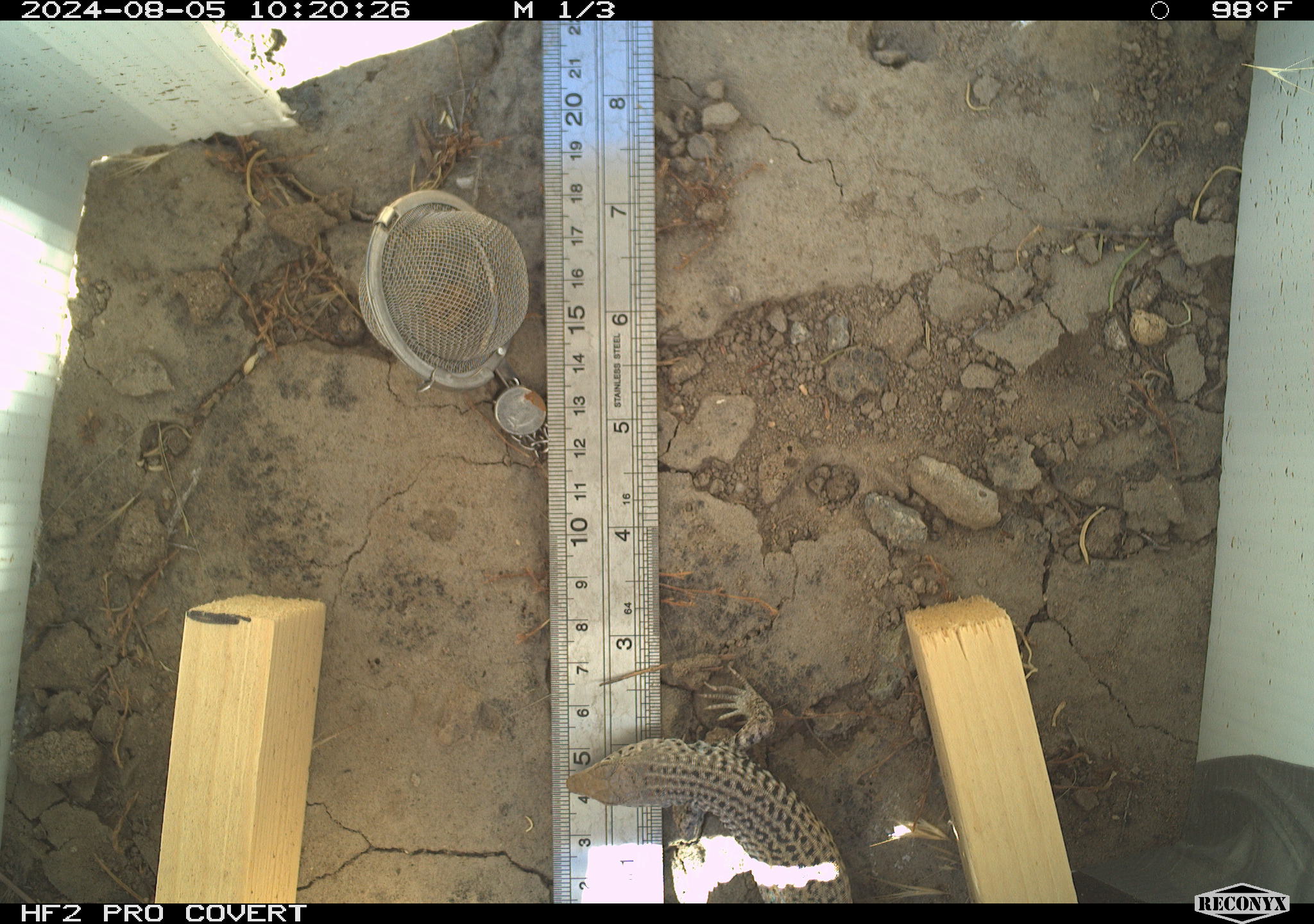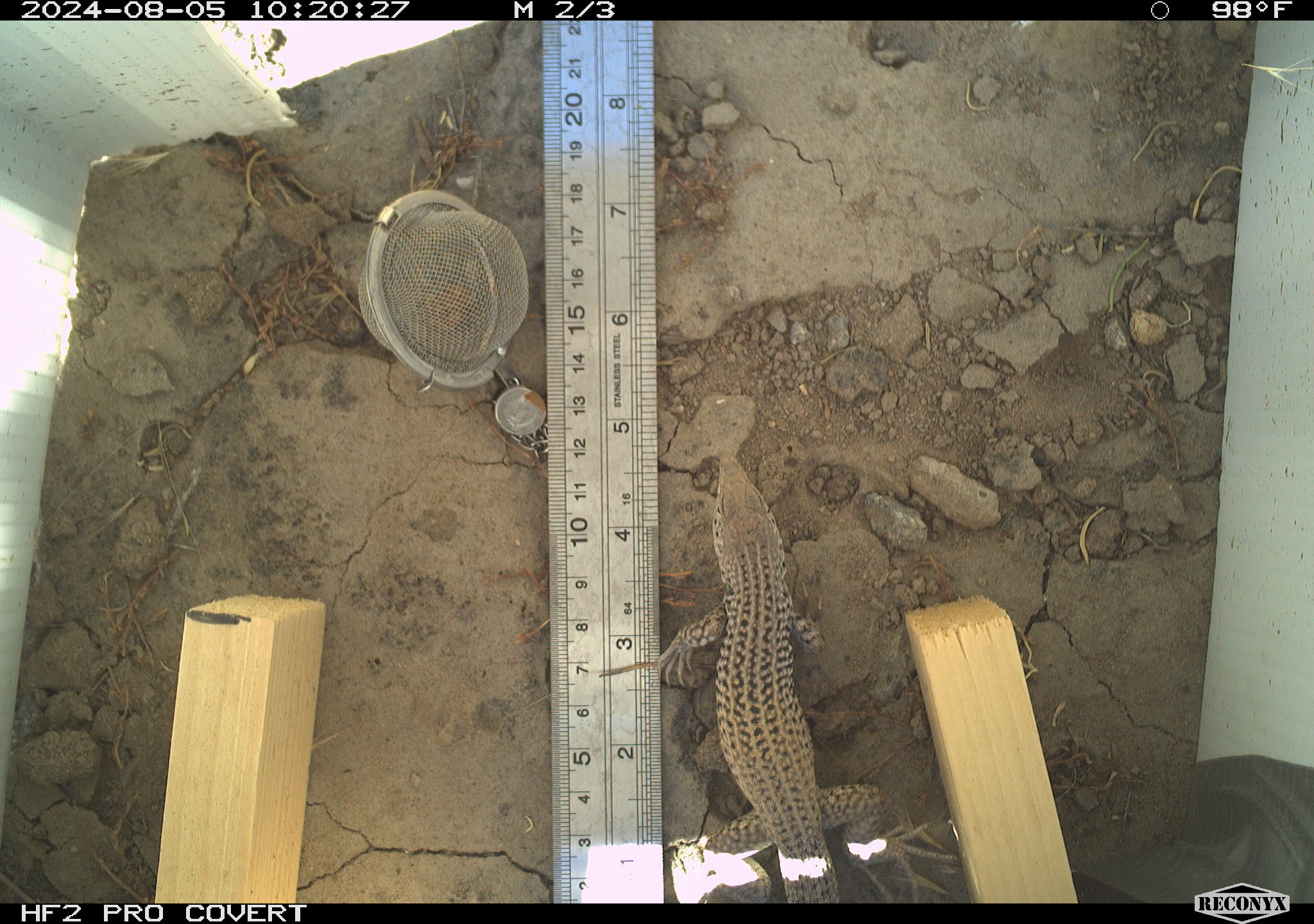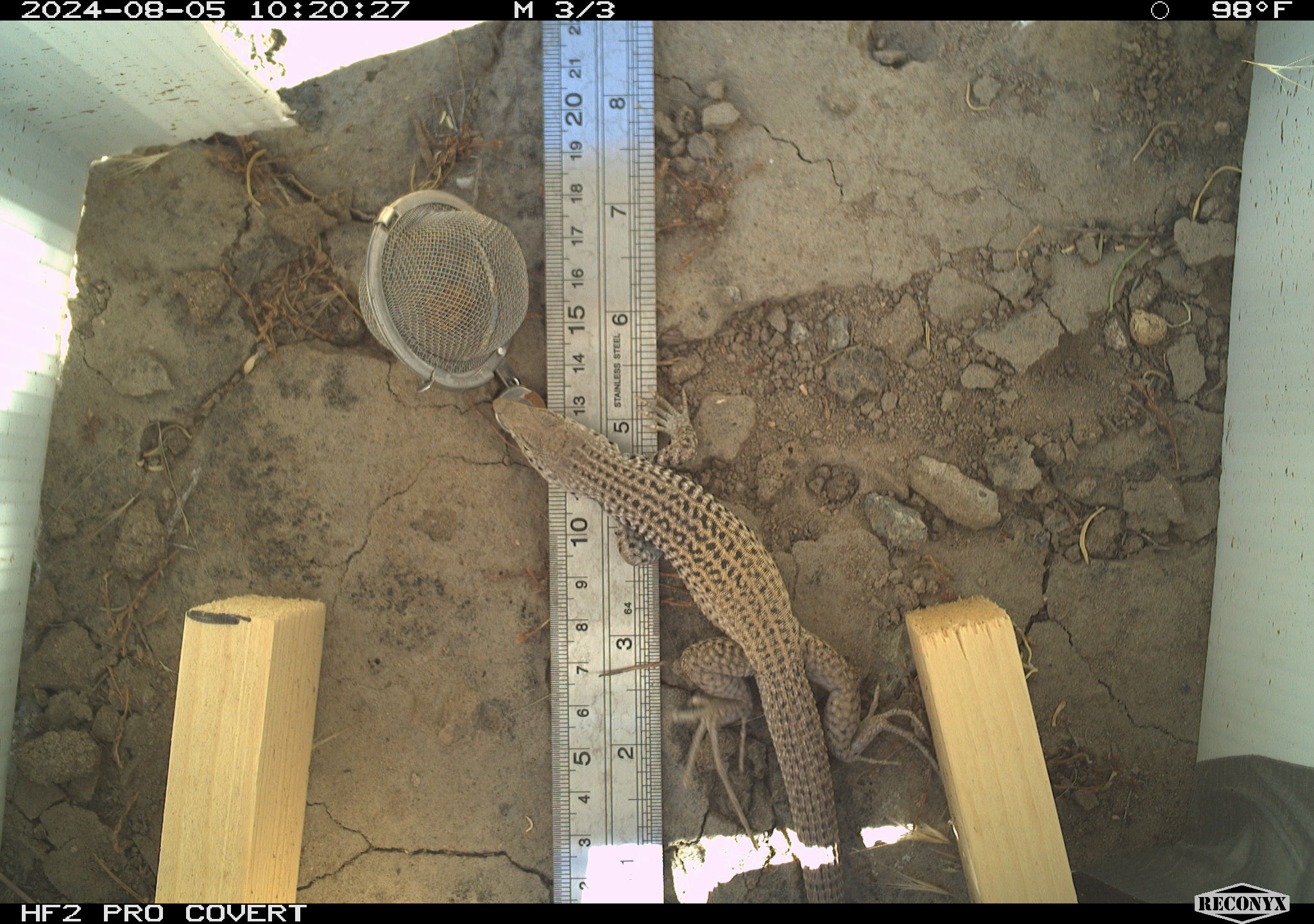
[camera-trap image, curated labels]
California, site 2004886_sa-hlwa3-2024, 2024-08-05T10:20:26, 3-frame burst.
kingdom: Animalia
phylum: Chordata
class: Reptilia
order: Squamata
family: Teiidae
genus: Aspidoscelis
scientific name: Aspidoscelis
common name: whiptail lizards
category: aspidoscelis species